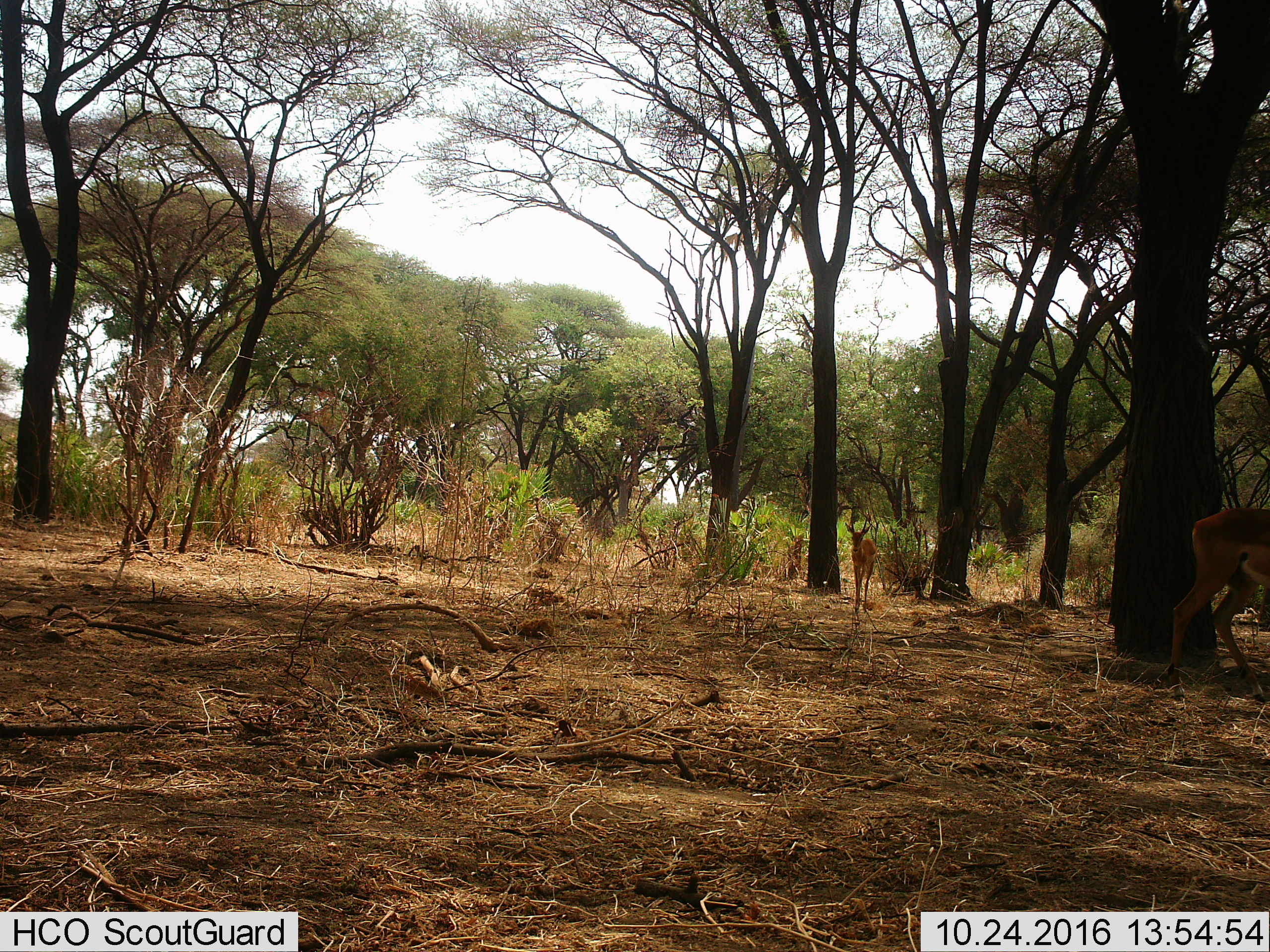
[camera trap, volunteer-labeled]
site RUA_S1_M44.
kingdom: Animalia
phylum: Chordata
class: Mammalia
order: Artiodactyla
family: Bovidae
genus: Aepyceros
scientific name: Aepyceros melampus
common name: impala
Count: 2.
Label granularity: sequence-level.